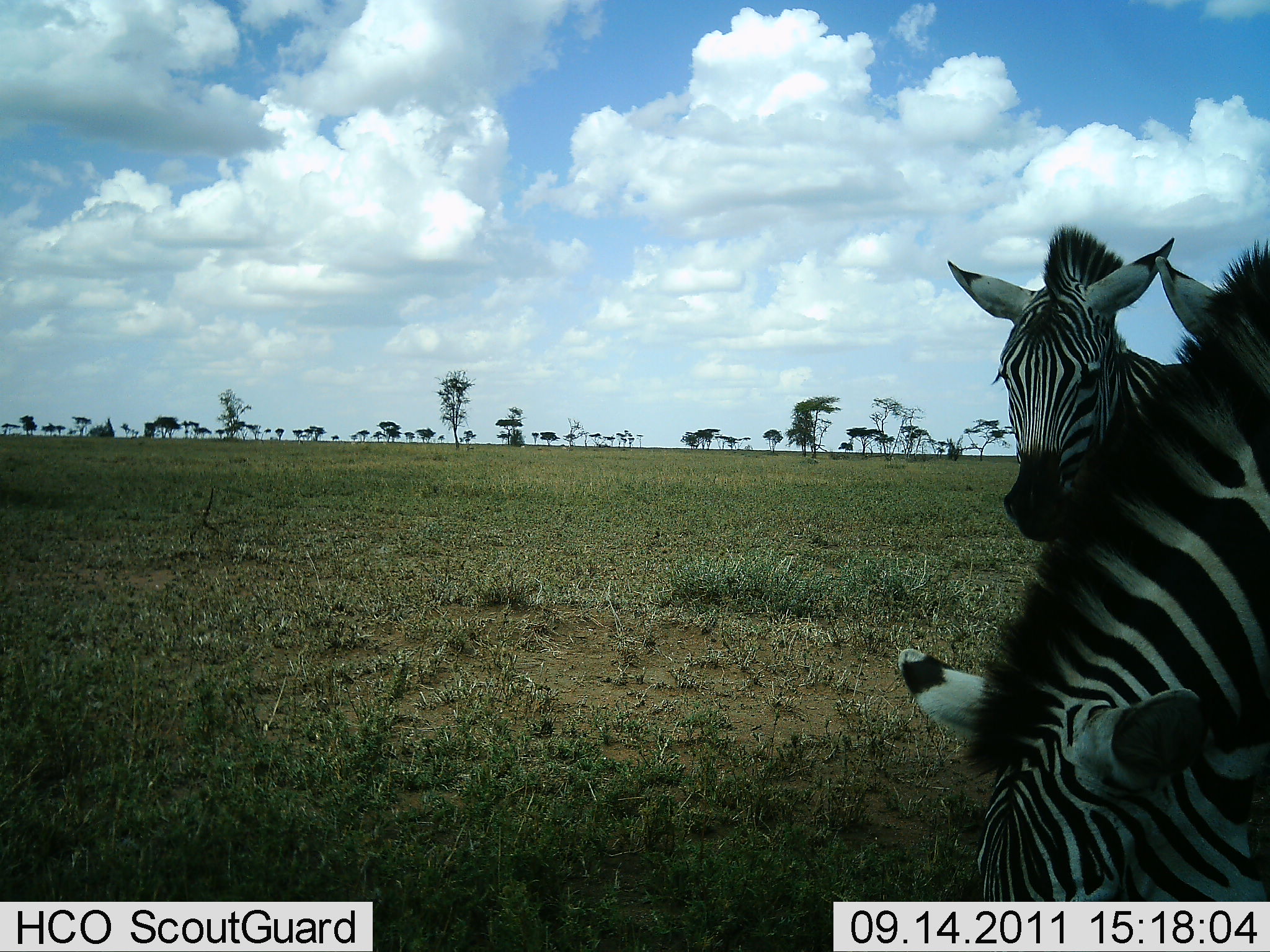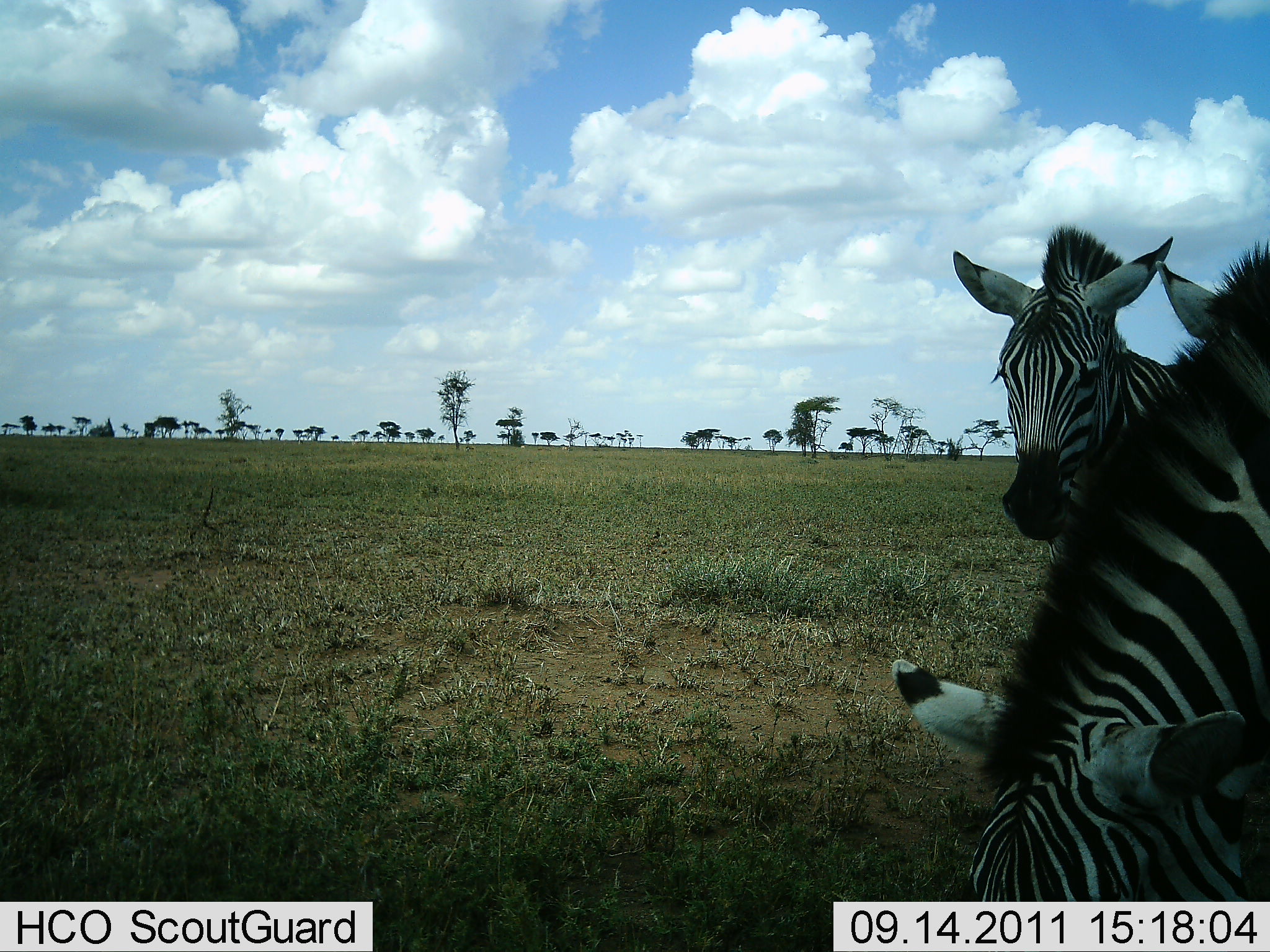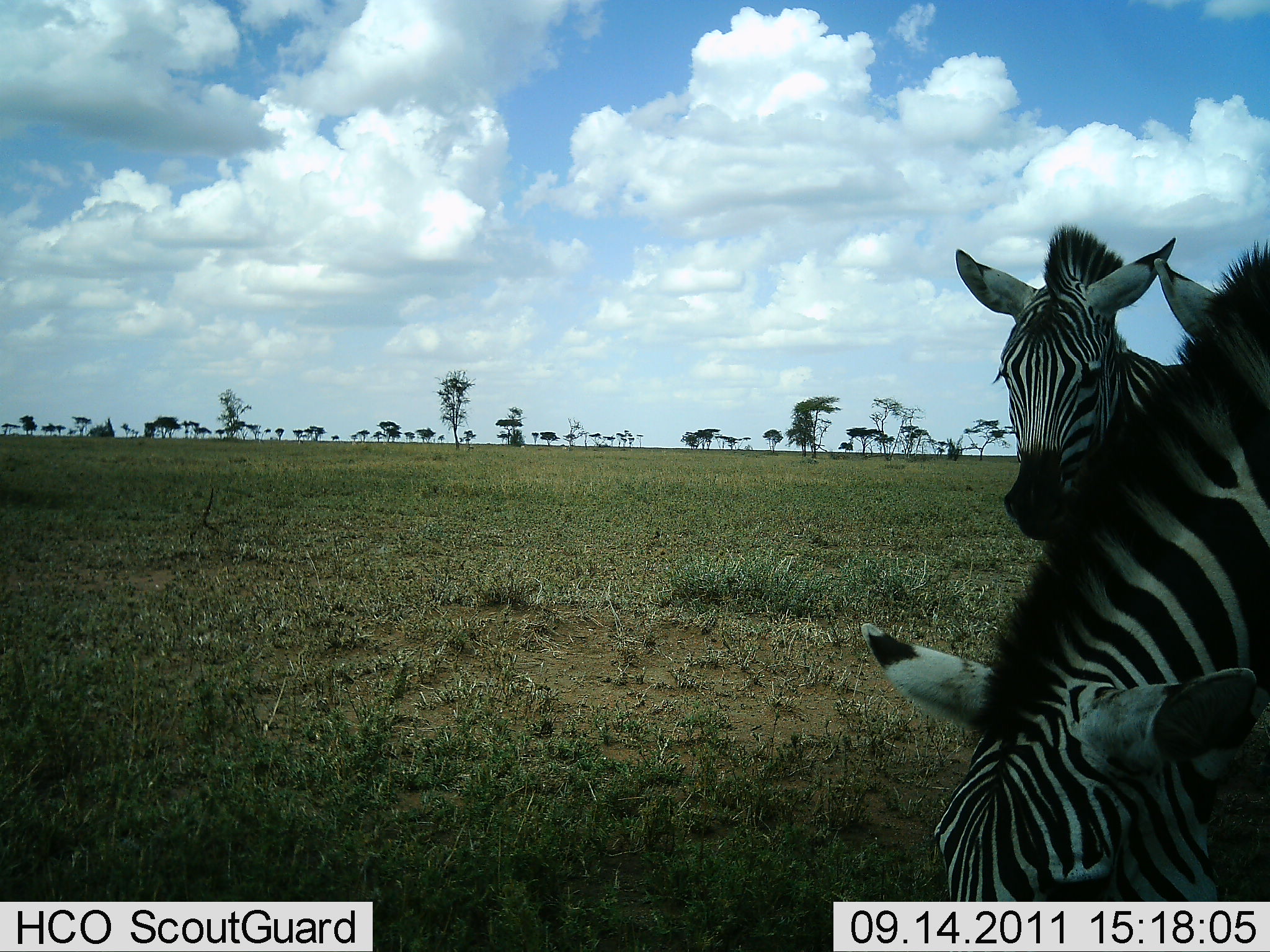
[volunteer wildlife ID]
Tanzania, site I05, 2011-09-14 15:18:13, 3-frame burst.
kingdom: Animalia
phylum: Chordata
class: Mammalia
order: Perissodactyla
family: Equidae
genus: Equus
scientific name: Equus quagga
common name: plains zebra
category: zebra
Zebra (plains zebra) (Equus quagga), count 2. Behavior (volunteer vote fractions): standing 80%, resting 0%, moving 0%, interacting 0%. Young present (vote fraction): 7%. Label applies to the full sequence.